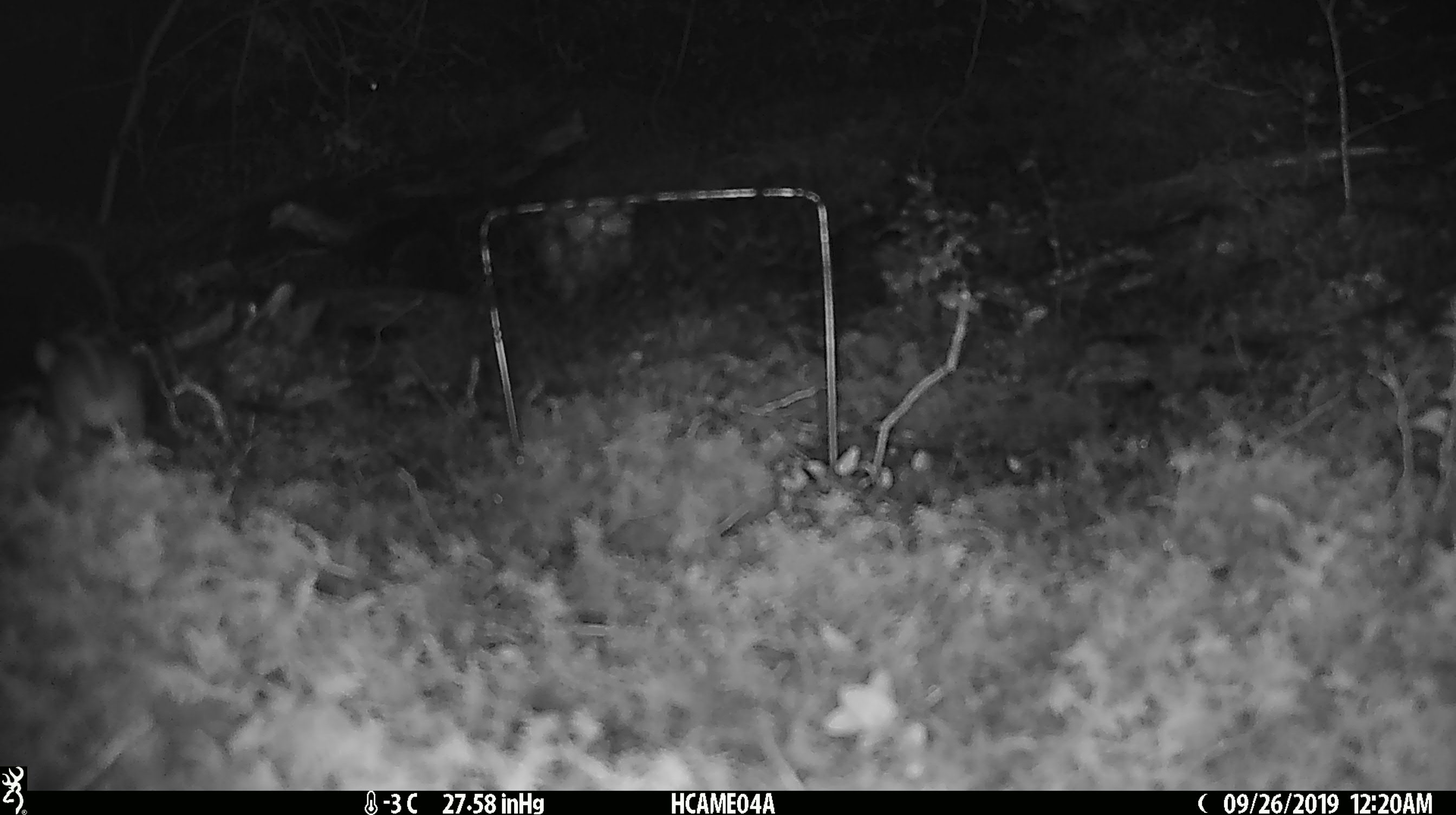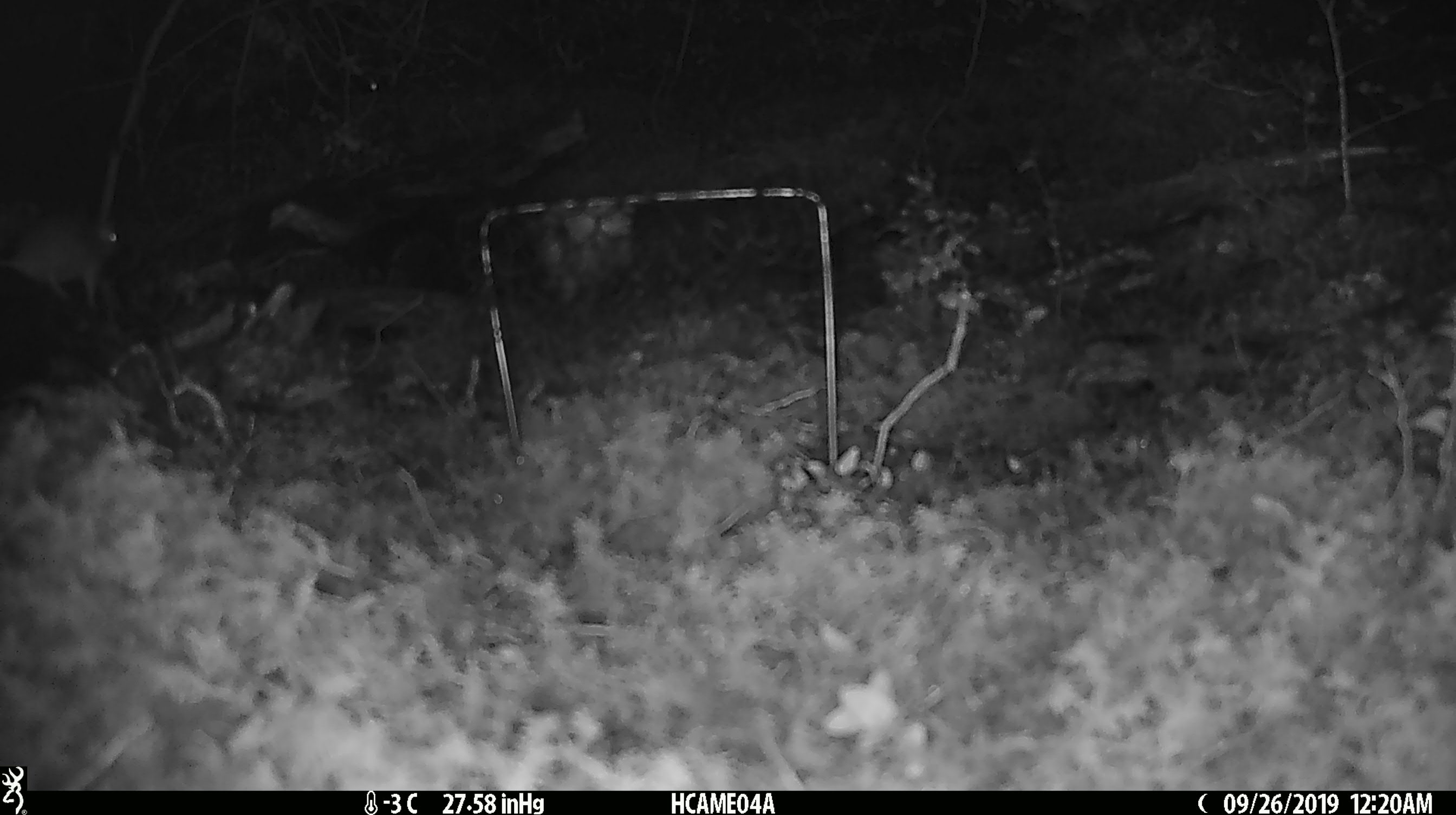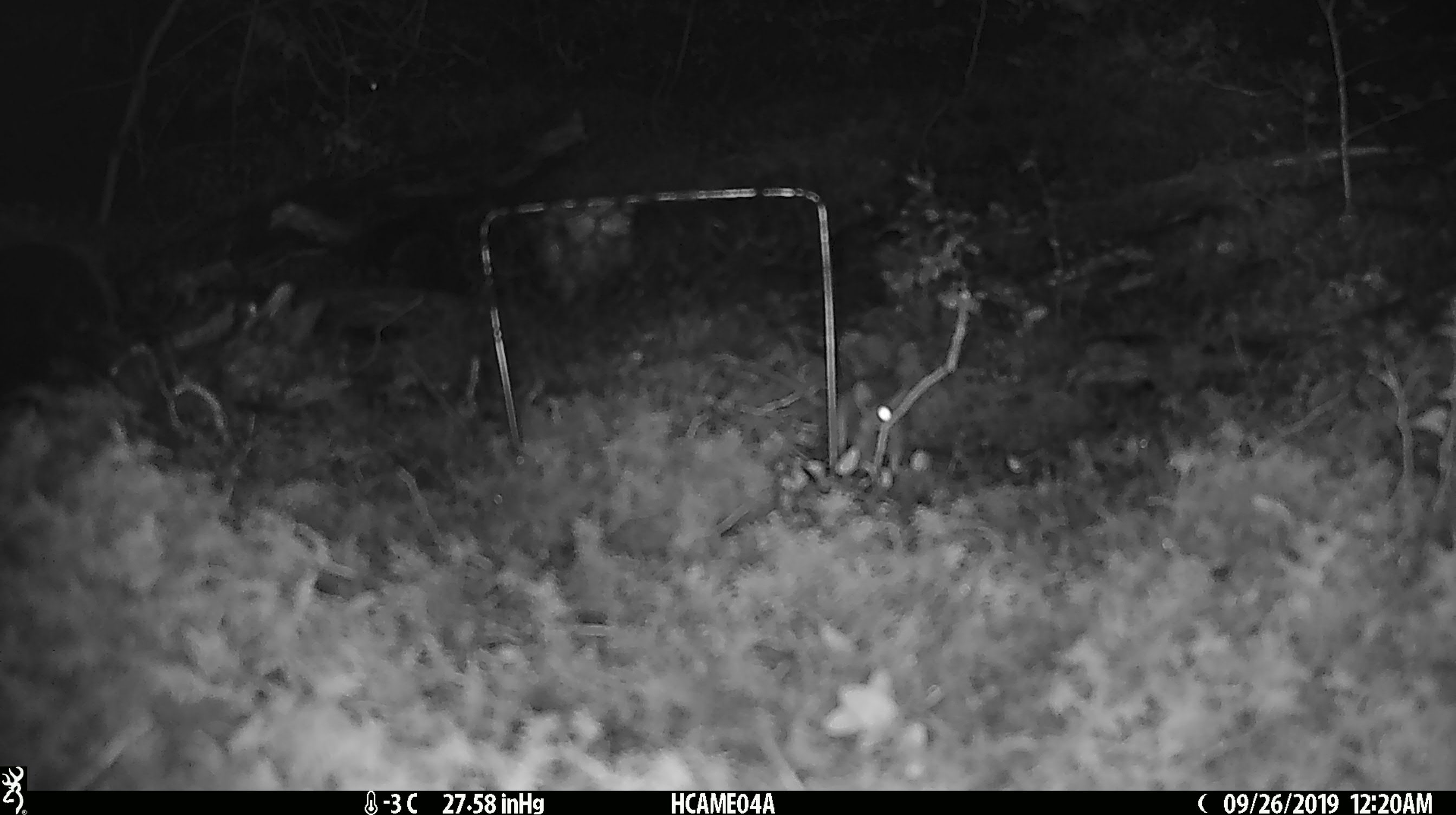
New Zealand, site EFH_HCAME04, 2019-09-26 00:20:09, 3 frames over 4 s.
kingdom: Animalia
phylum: Chordata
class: Mammalia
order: Rodentia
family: Muridae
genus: Mus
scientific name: Mus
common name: mouse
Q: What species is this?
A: Mouse (Mus).